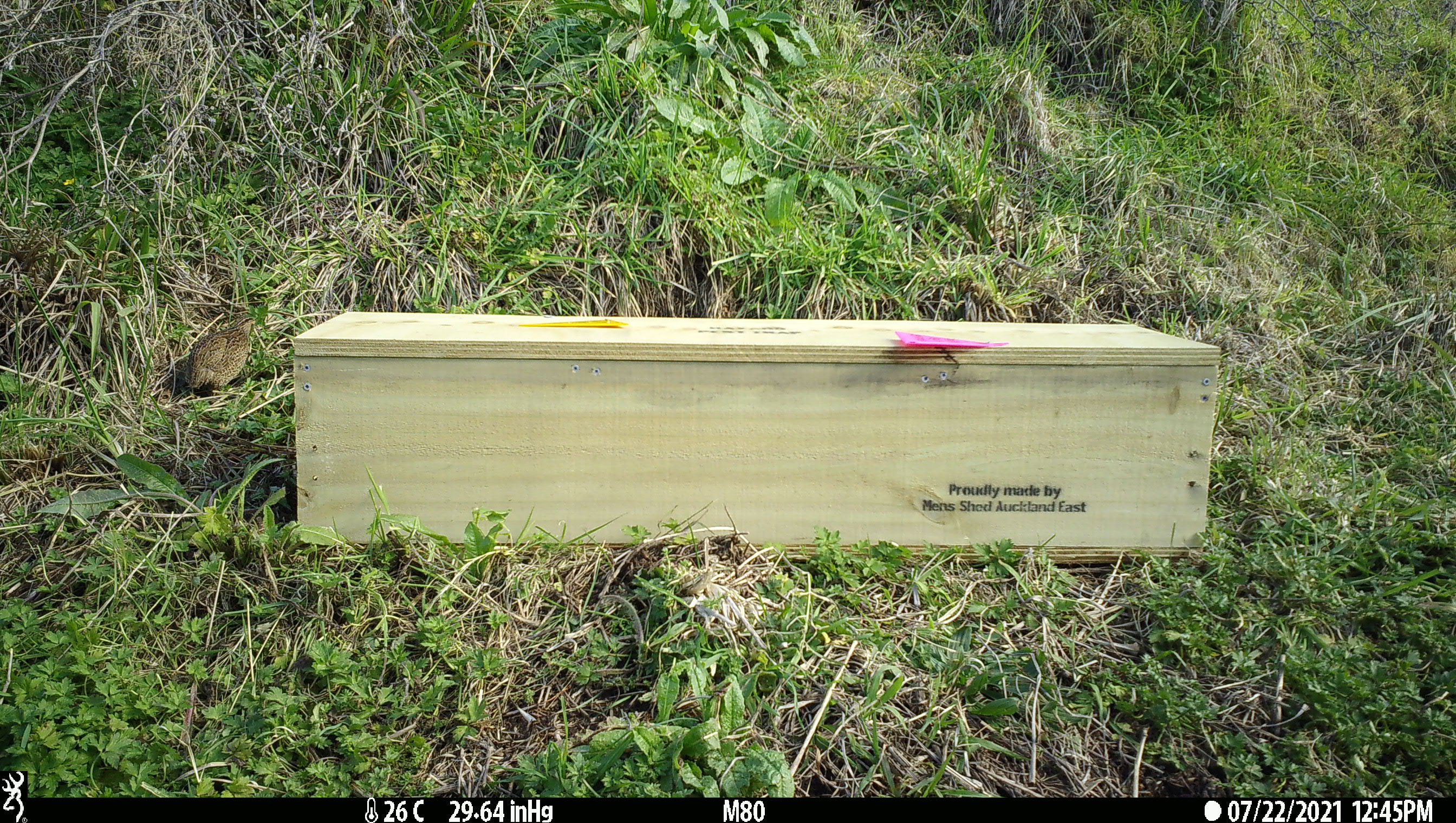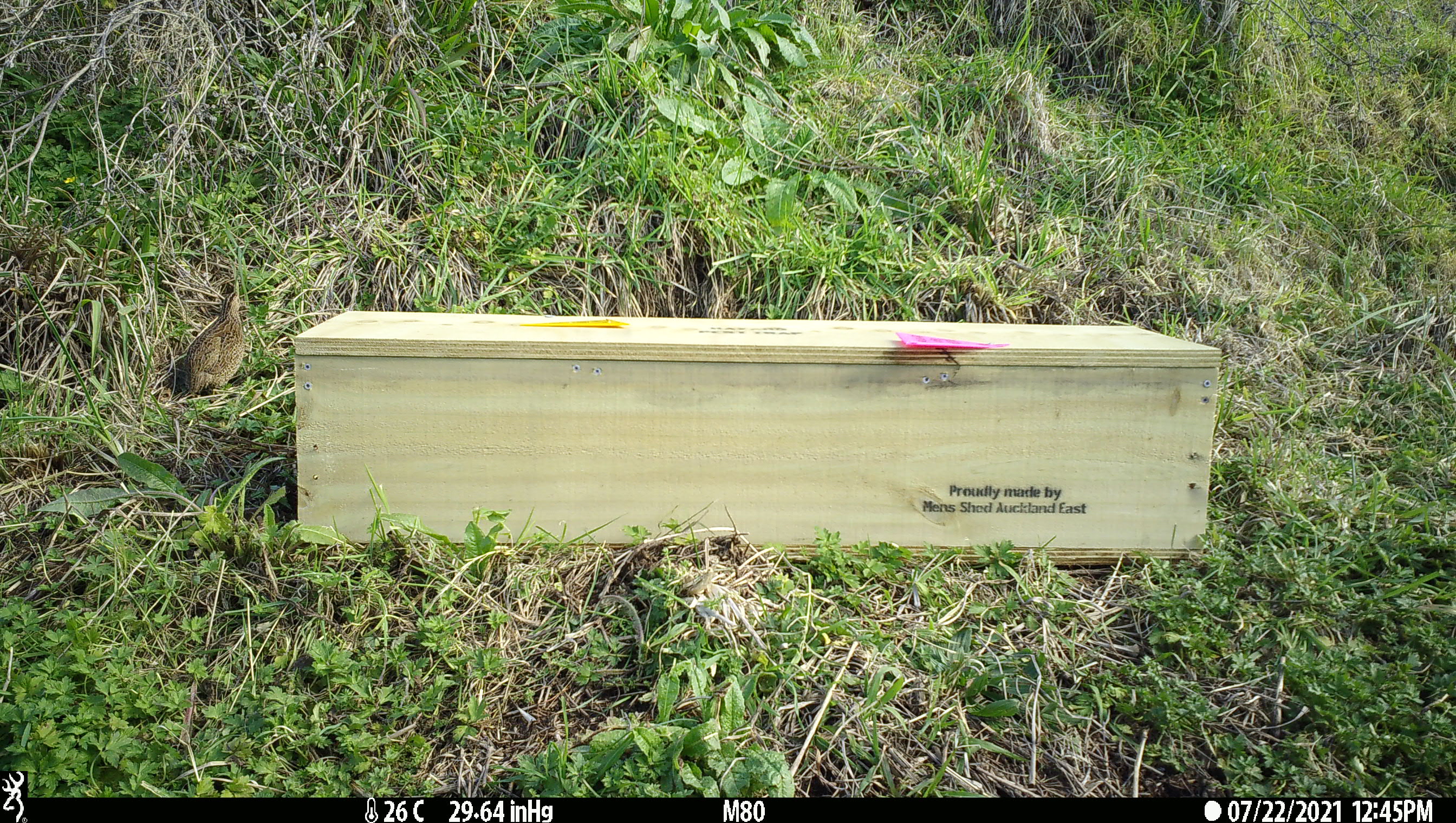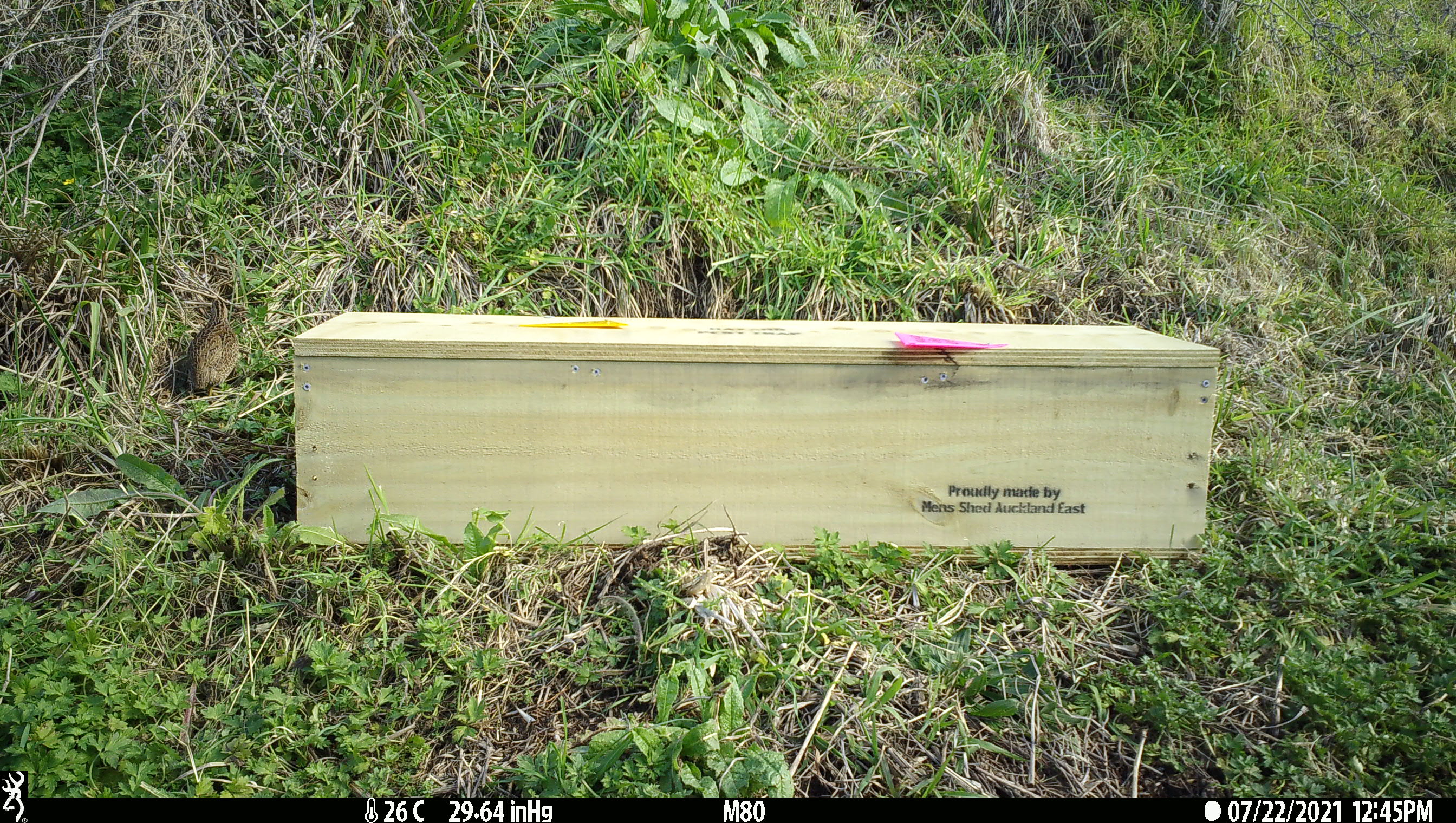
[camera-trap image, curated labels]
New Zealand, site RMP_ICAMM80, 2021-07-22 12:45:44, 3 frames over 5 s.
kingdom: Animalia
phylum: Chordata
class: Aves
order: Galliformes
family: Phasianidae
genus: Synoicus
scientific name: Synoicus ypsilophorus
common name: brown quail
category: quail brown